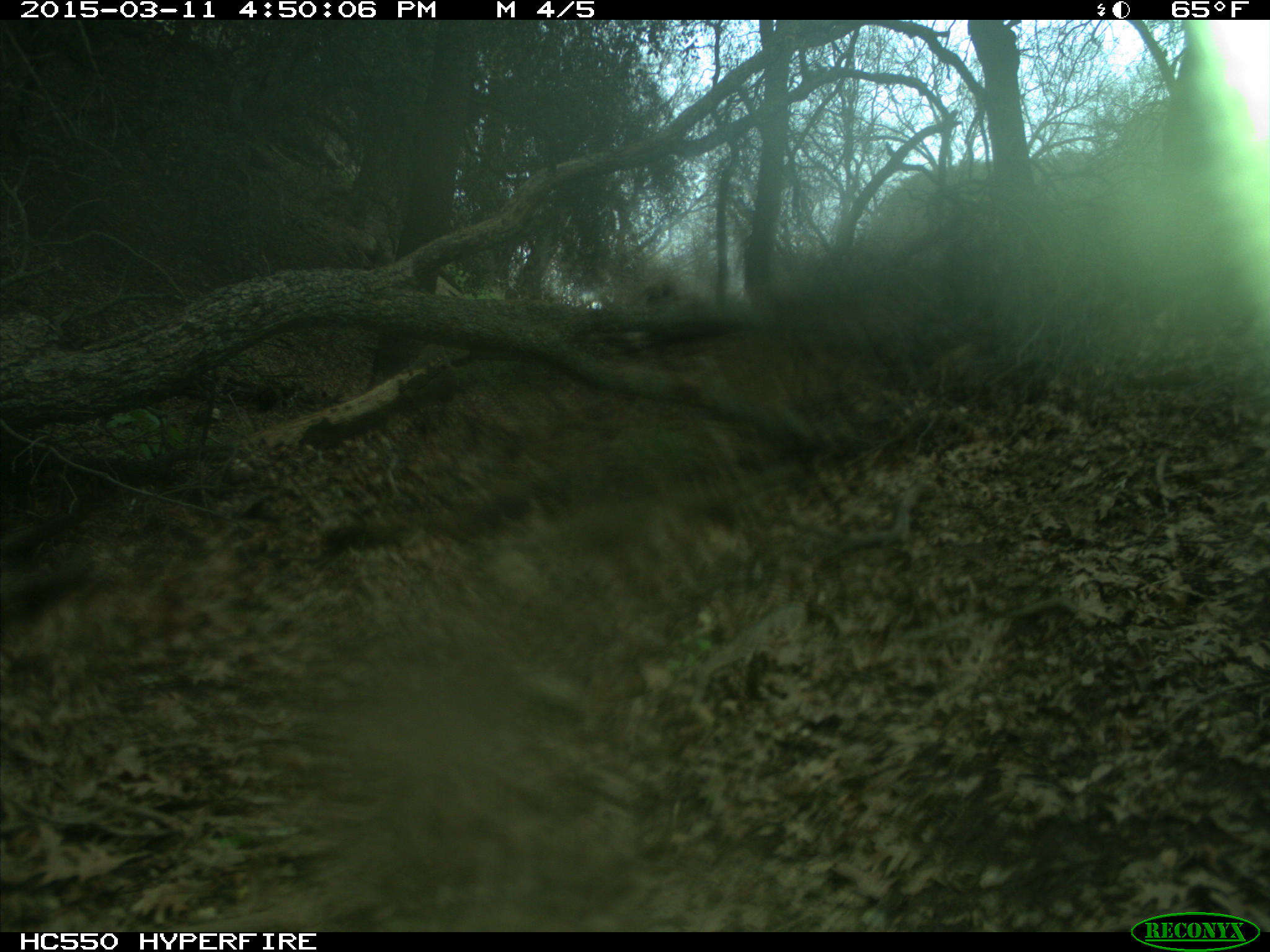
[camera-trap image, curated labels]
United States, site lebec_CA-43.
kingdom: Animalia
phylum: Chordata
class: Mammalia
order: Artiodactyla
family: Bovidae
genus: Bos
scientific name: Bos taurus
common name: domestic cow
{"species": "Bos taurus (domestic cow)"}